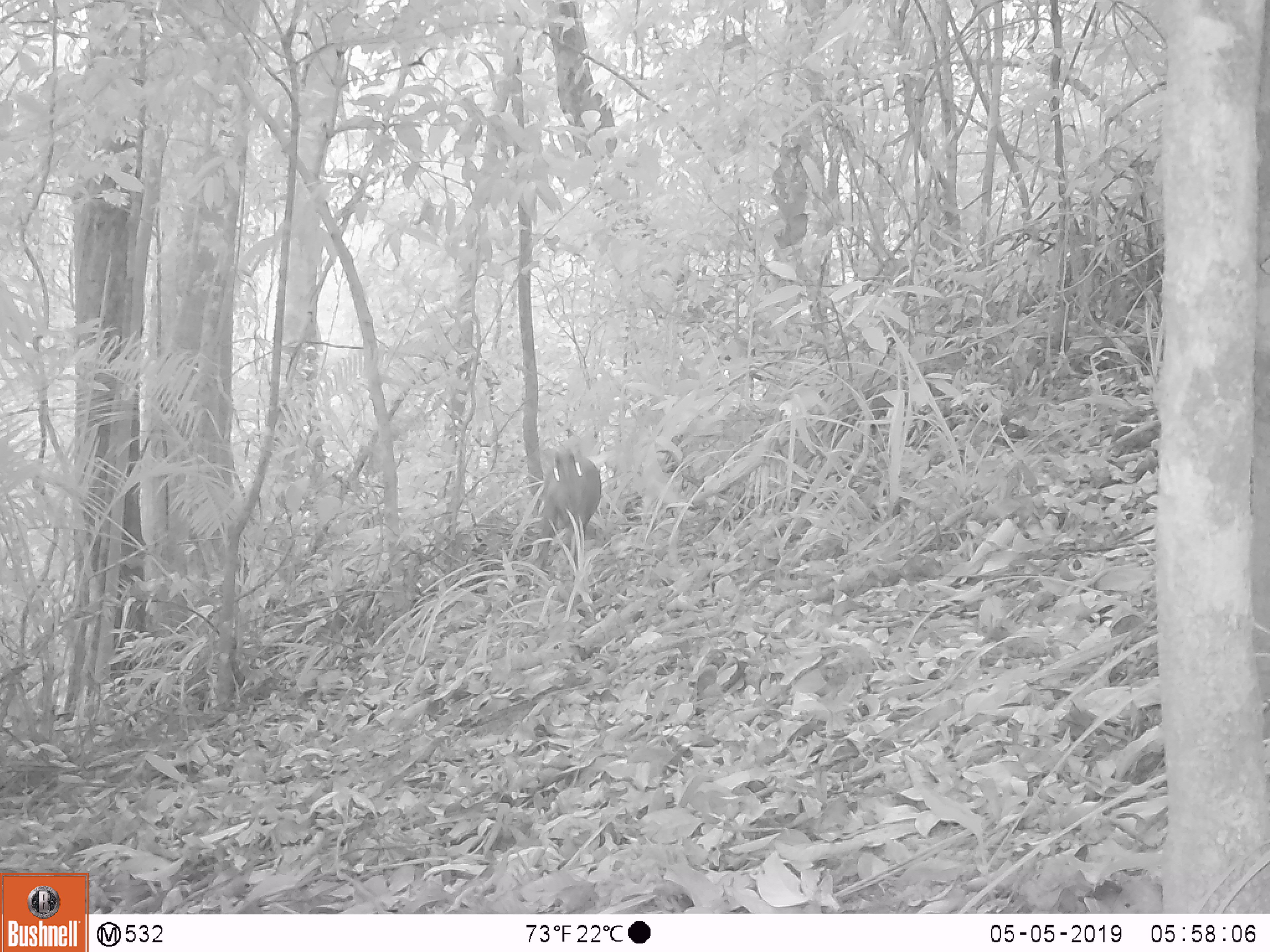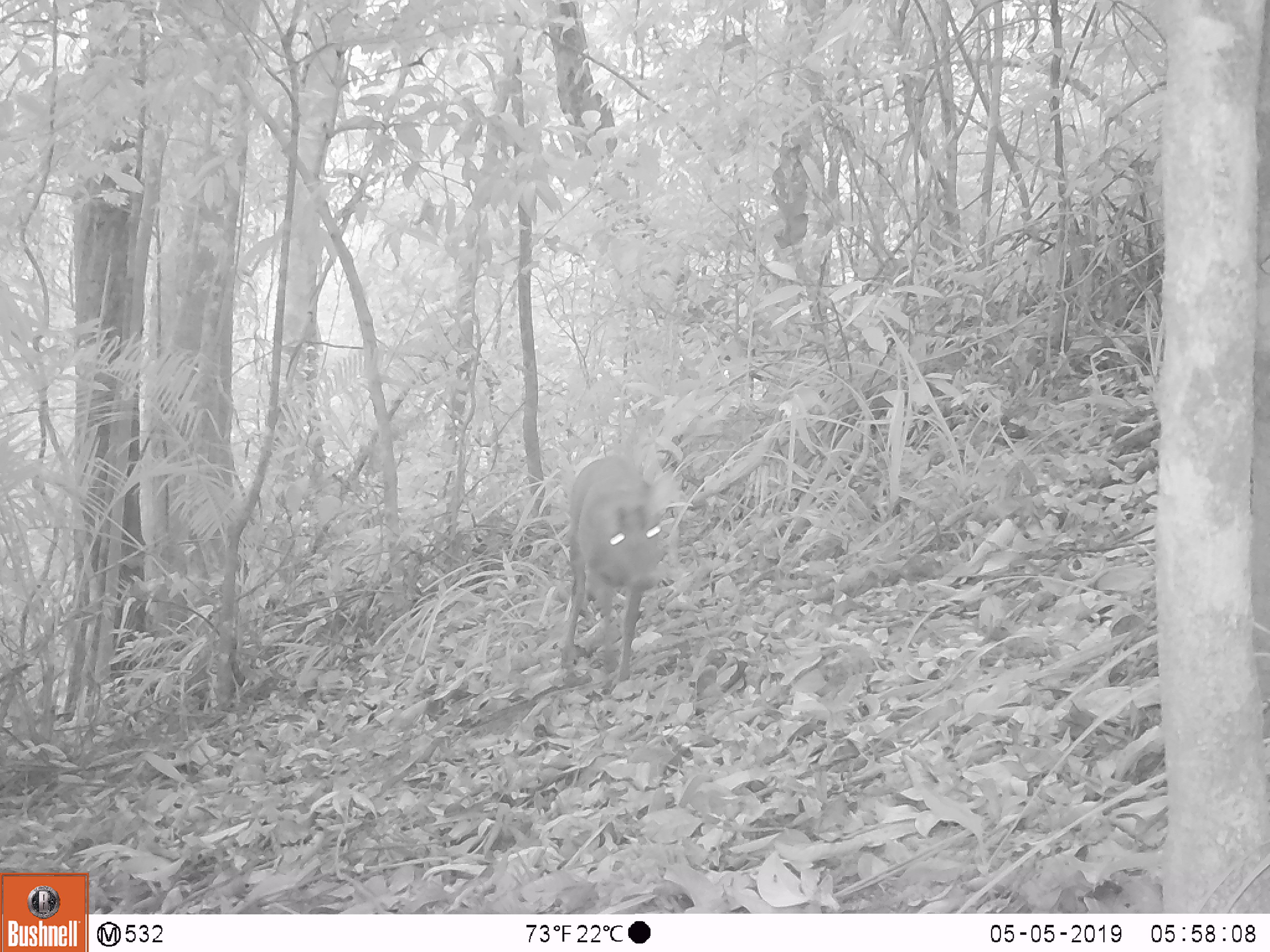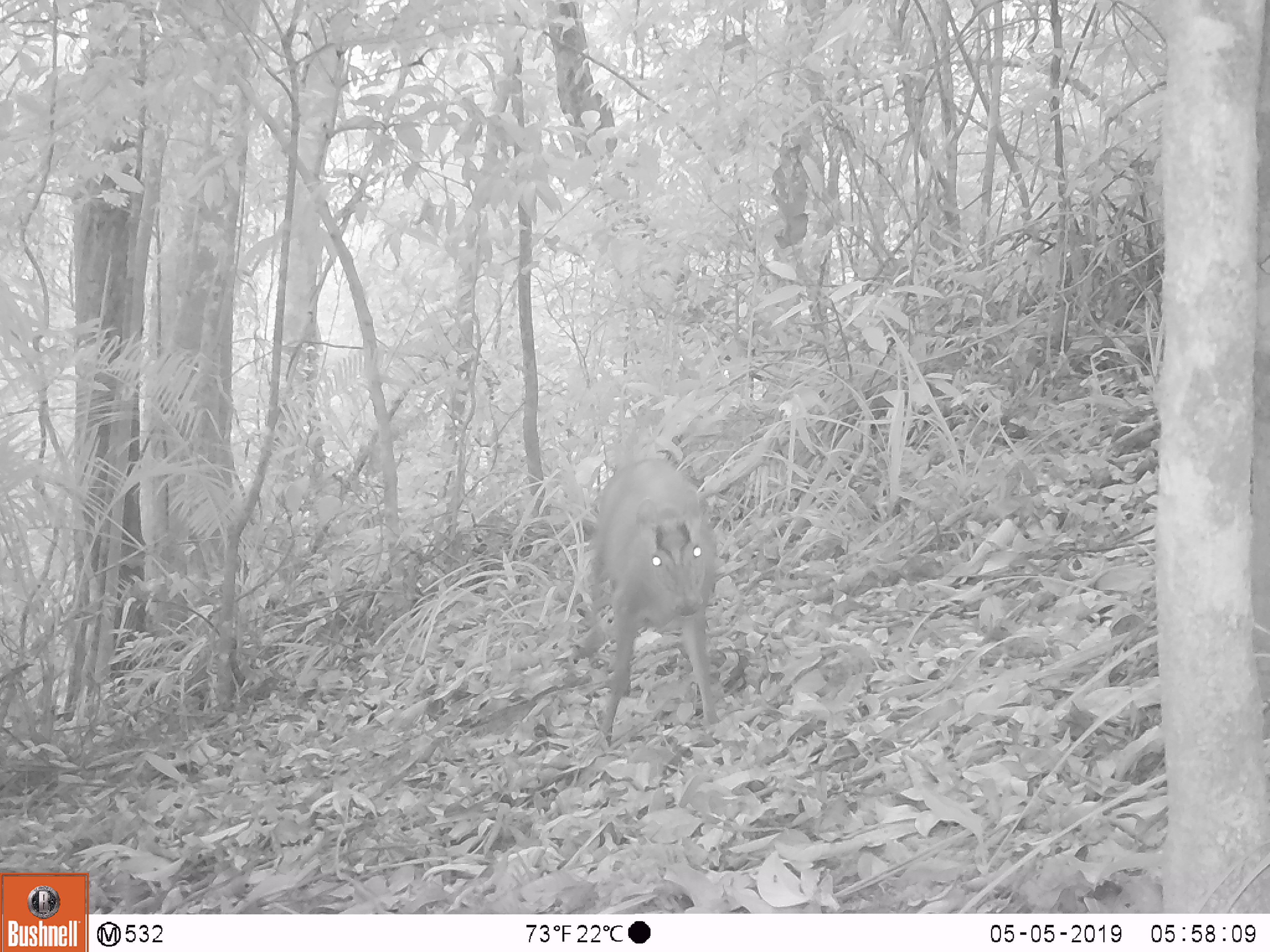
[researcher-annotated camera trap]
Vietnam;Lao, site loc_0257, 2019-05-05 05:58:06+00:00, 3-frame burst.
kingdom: Animalia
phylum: Chordata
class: Mammalia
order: Artiodactyla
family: Cervidae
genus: Muntiacus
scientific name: Muntiacus rooseveltorum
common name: roosevelt's muntjac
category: roosevelts muntjac group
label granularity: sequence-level